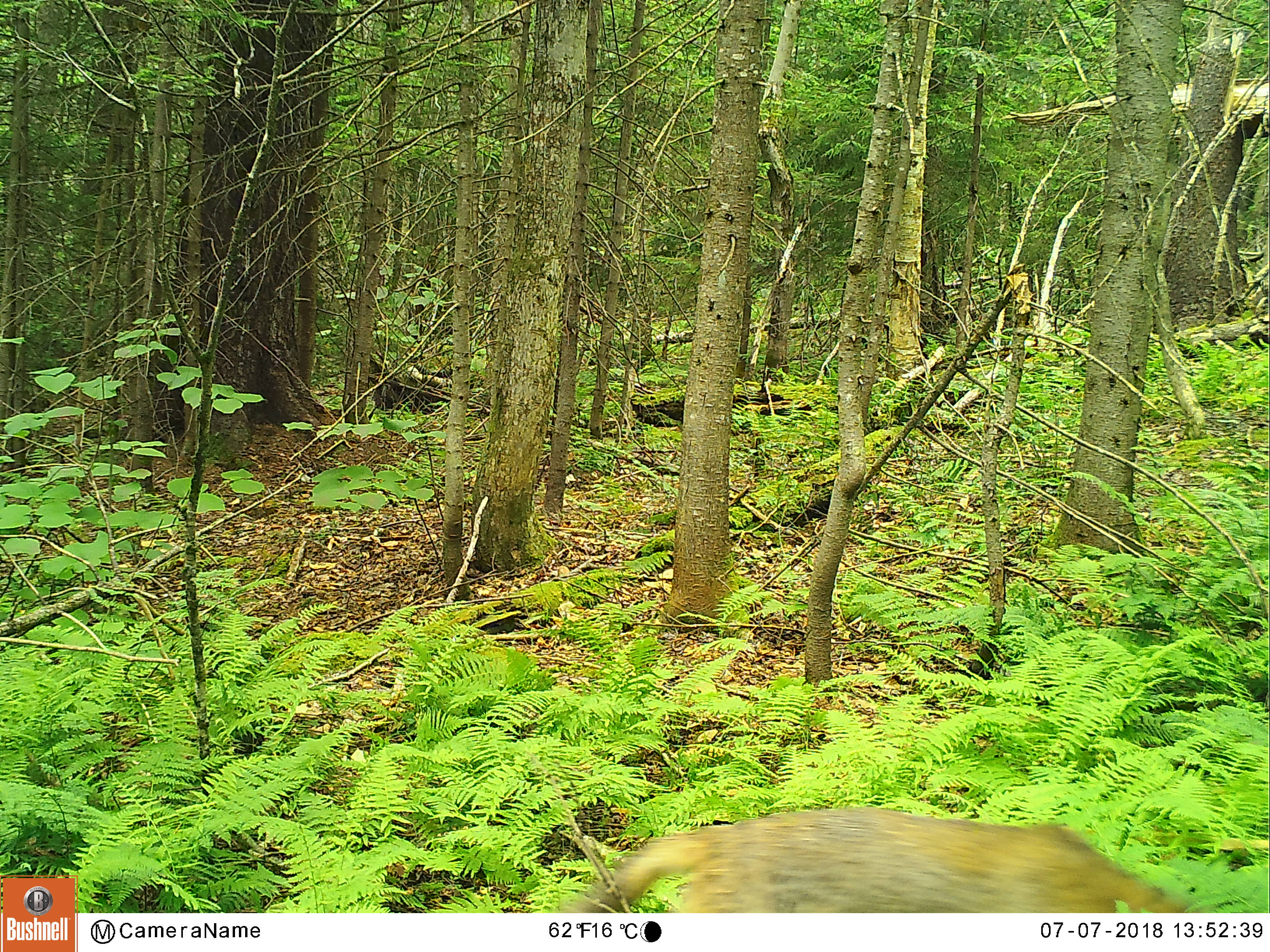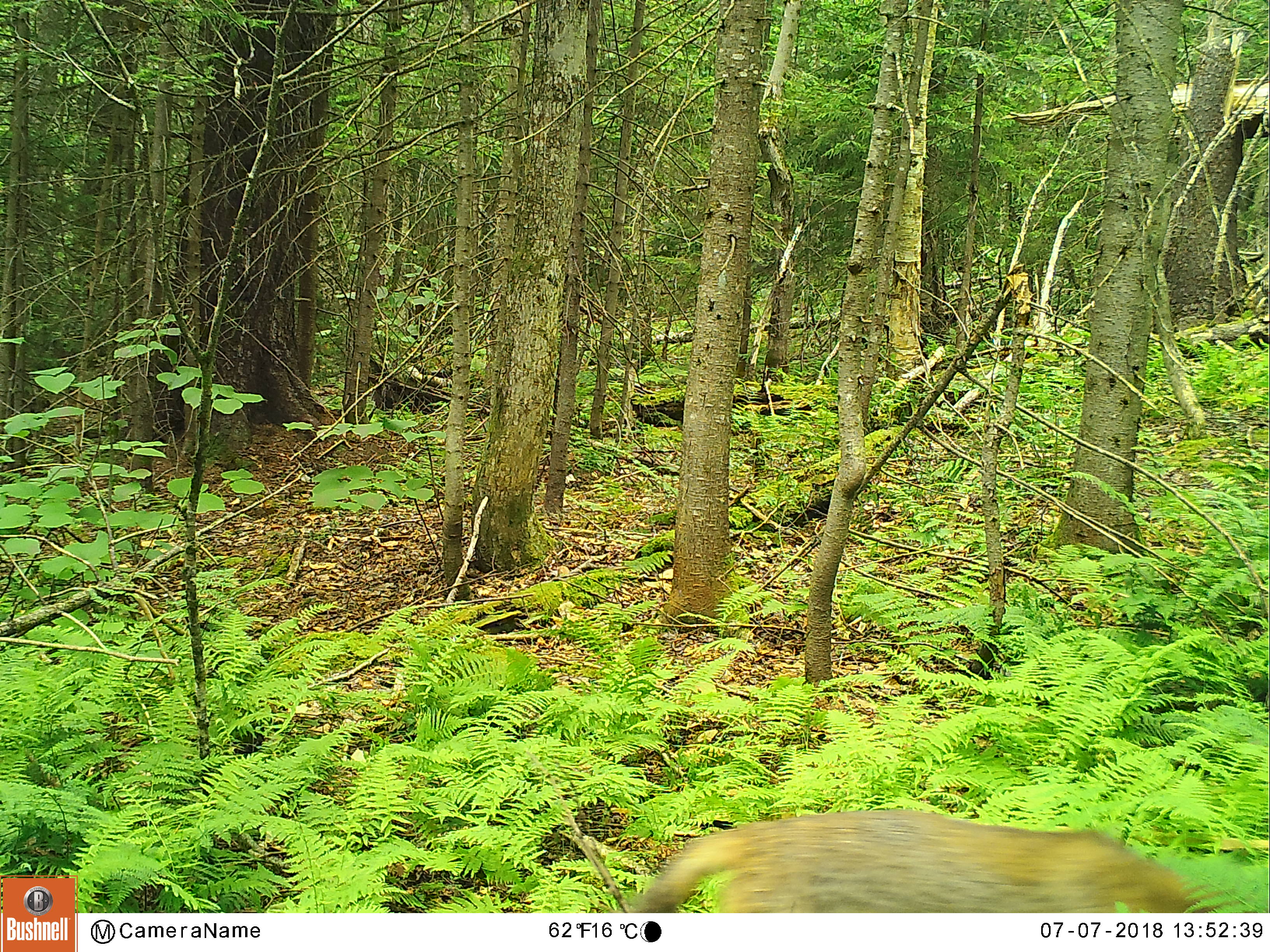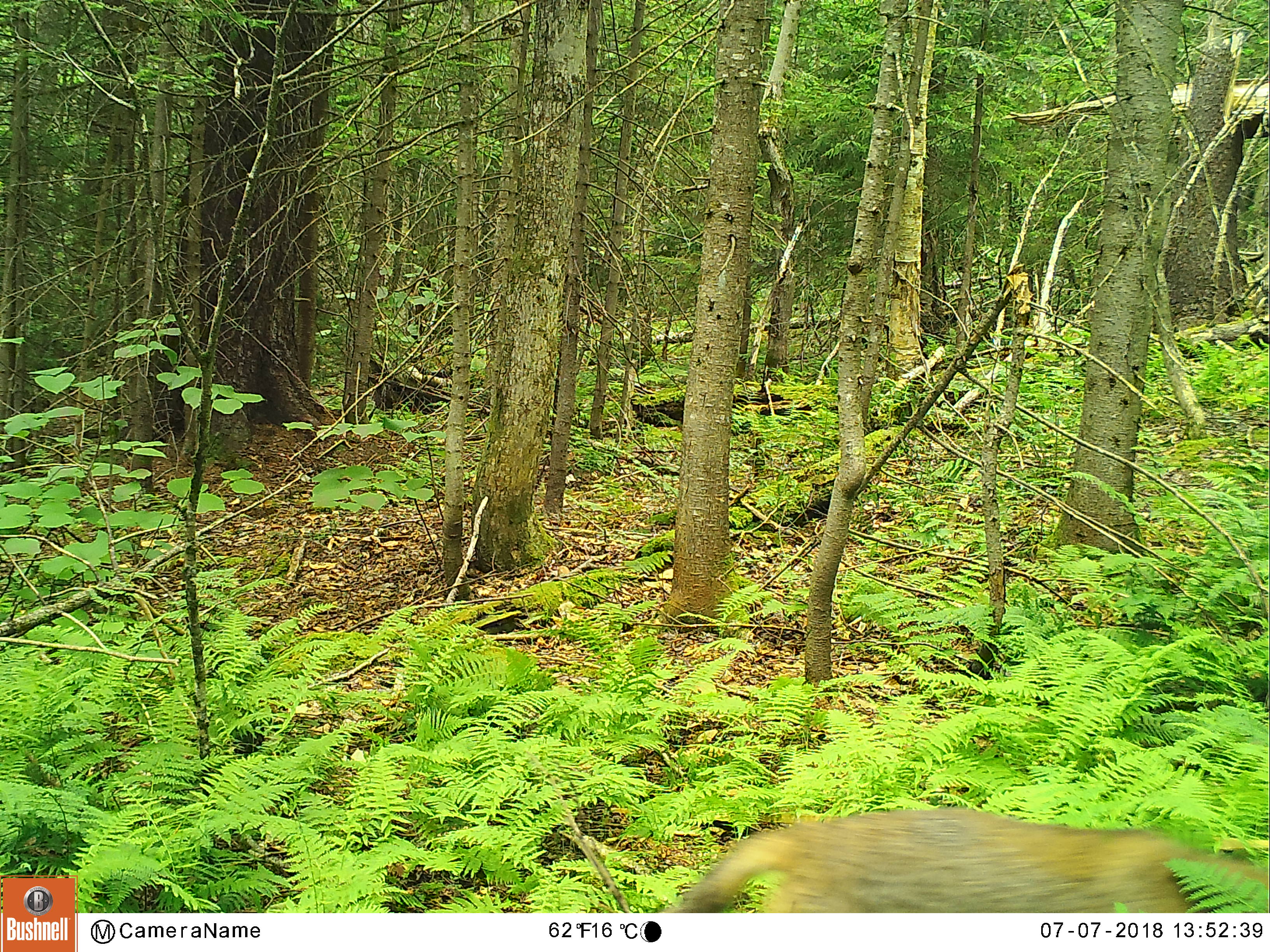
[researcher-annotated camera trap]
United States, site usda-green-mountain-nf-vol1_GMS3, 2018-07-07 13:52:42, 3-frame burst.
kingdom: Animalia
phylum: Chordata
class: Mammalia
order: Carnivora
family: Canidae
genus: Canis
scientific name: Canis latrans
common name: coyote